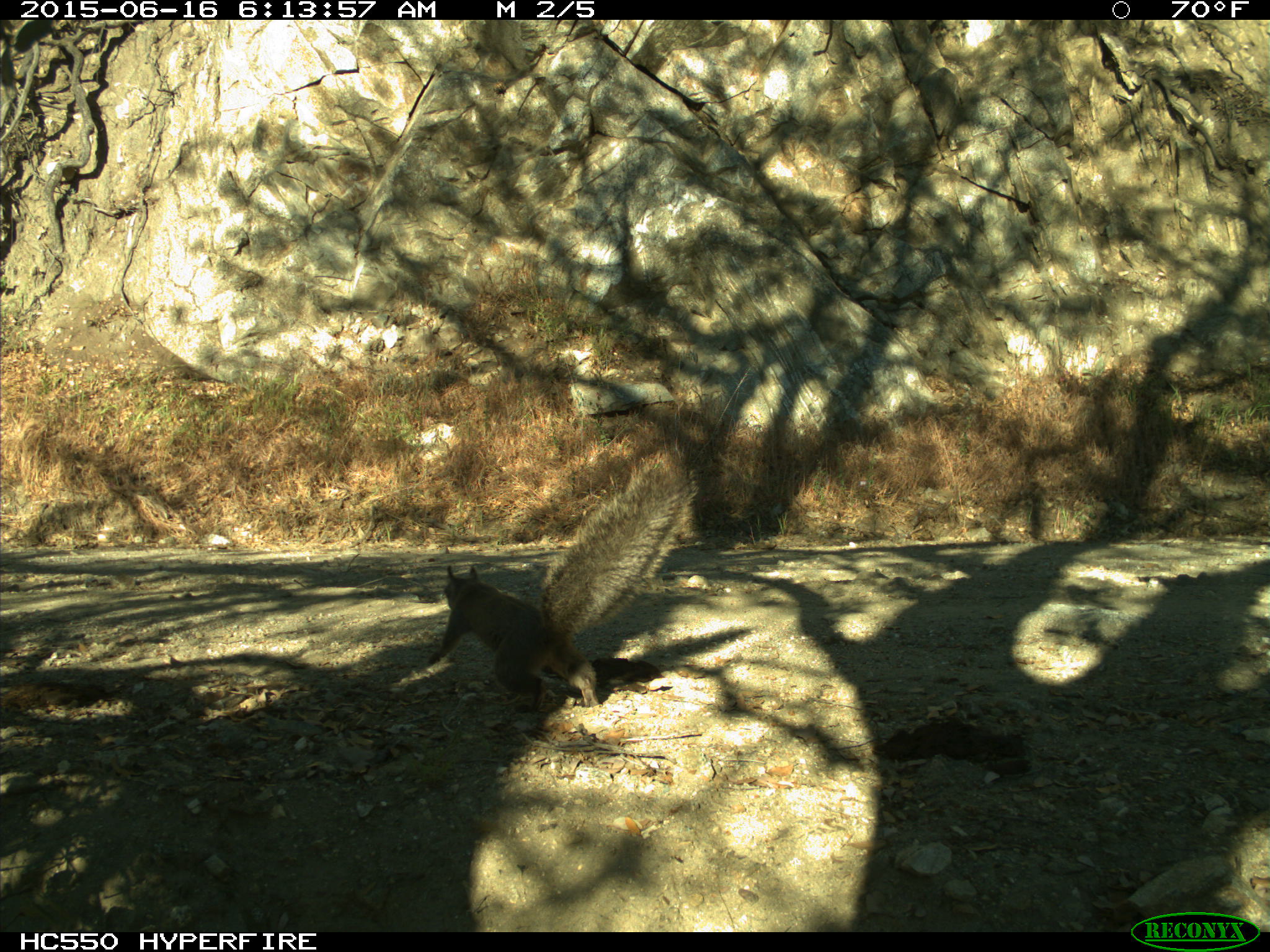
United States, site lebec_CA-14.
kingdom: Animalia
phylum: Chordata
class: Mammalia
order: Rodentia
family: Sciuridae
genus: Sciurus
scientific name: Sciurus carolinensis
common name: eastern gray squirrel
Sciurus carolinensis (eastern gray squirrel).